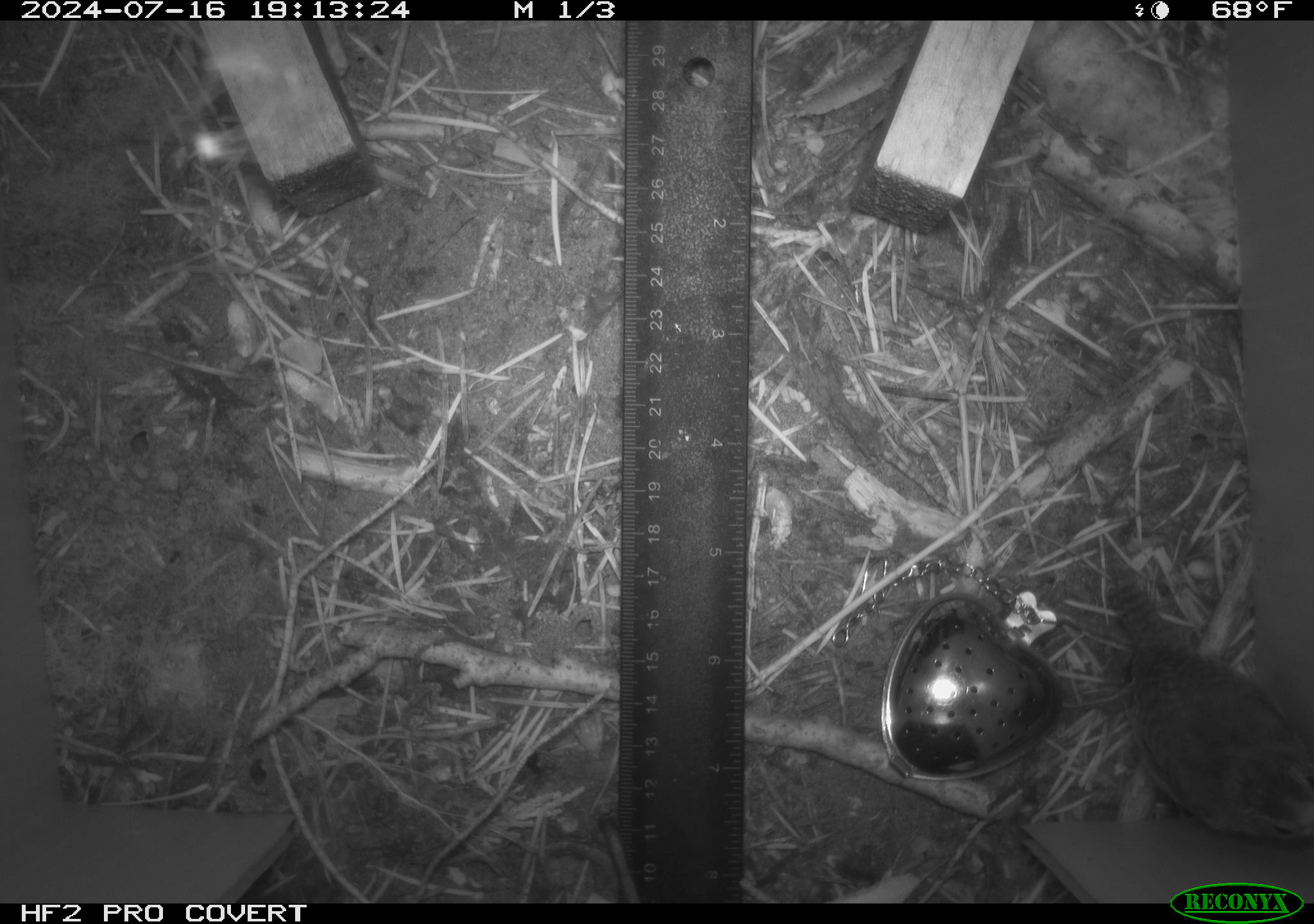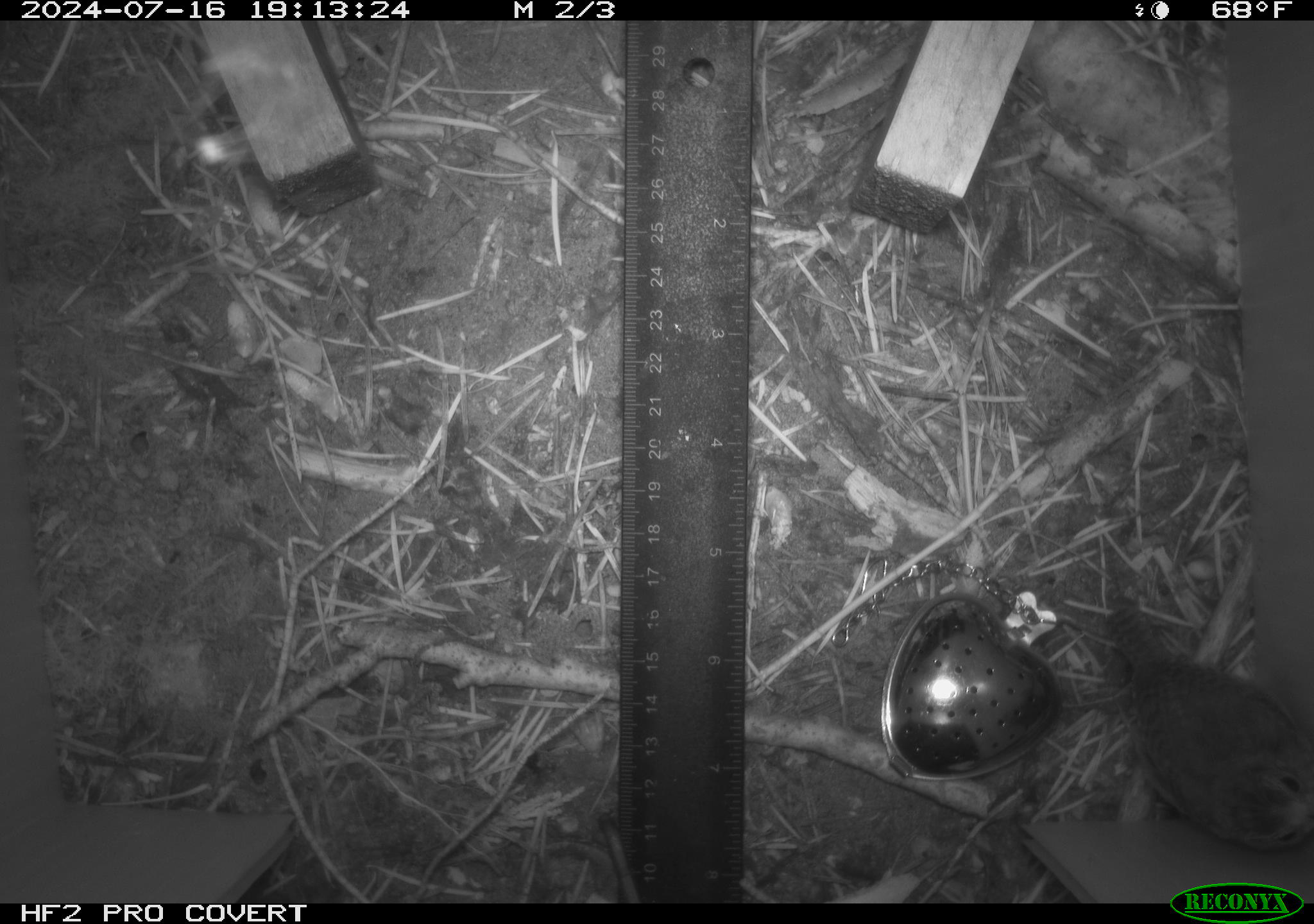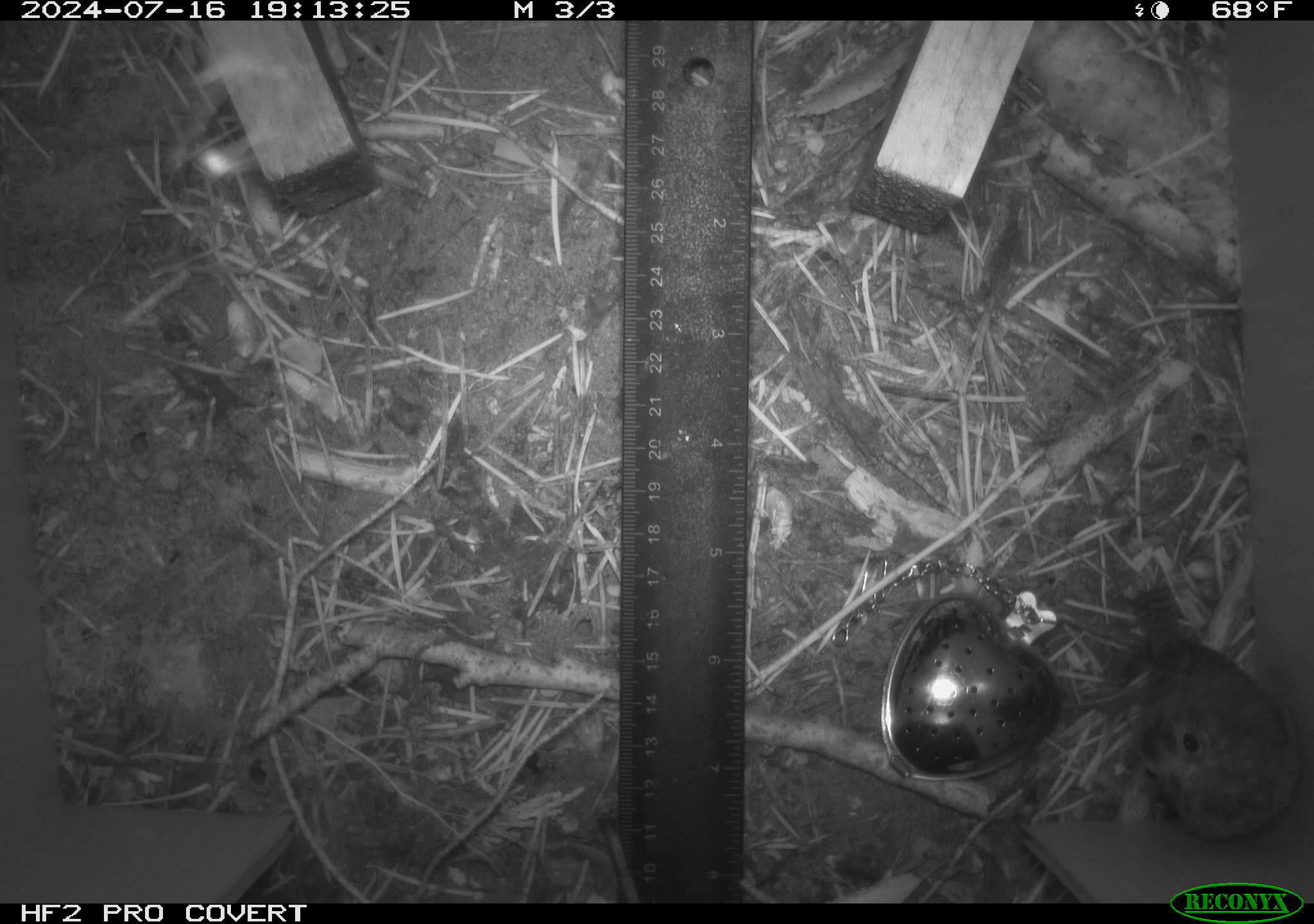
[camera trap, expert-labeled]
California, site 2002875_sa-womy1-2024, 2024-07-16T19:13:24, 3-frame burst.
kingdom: Animalia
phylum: Chordata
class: Aves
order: Passeriformes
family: Troglodytidae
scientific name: Troglodytidae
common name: wren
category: troglodytidae family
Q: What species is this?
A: Troglodytidae family (wren) (Troglodytidae).